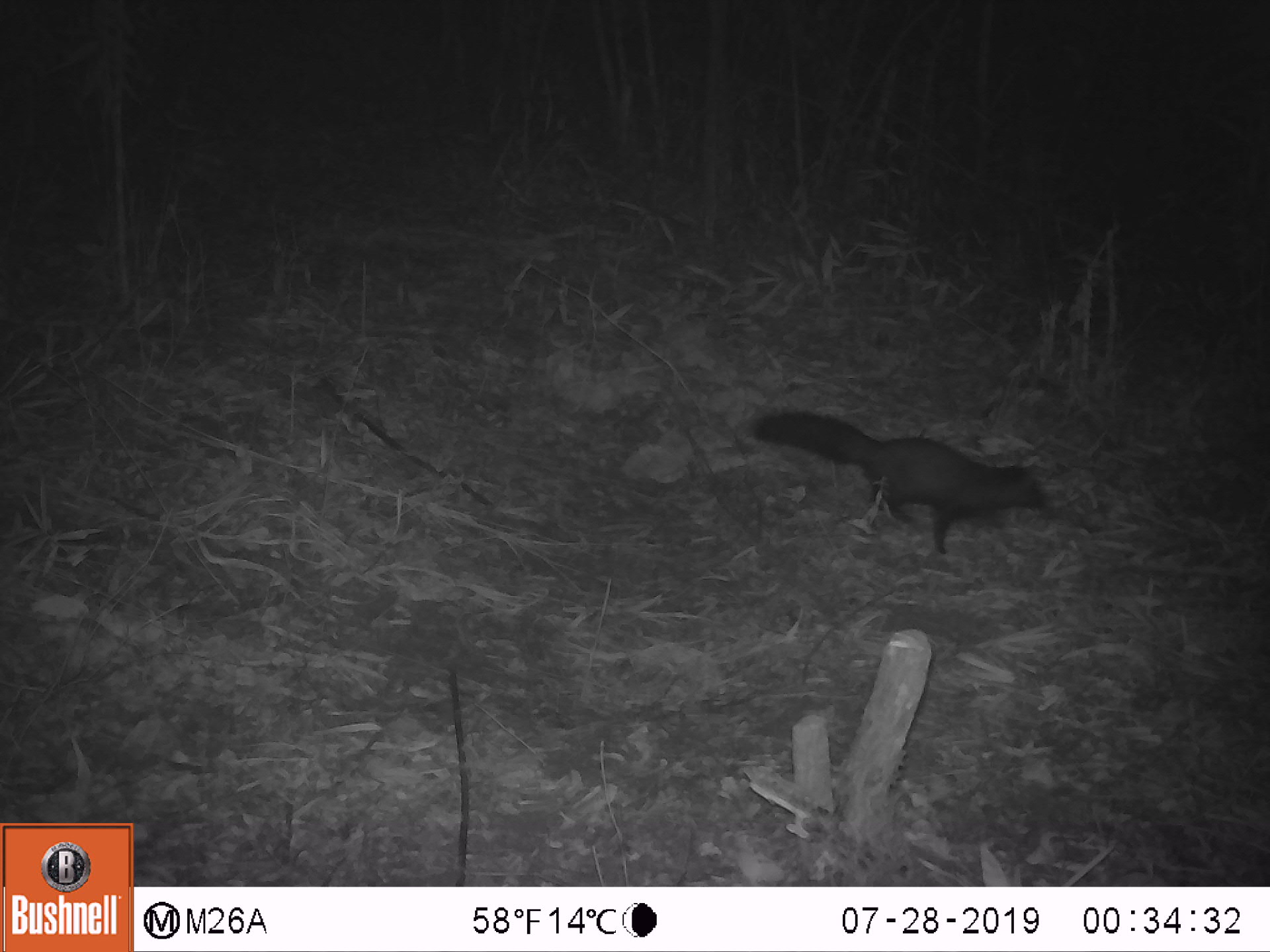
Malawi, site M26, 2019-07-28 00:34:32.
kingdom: Animalia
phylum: Chordata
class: Mammalia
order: Carnivora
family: Herpestidae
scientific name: Herpestidae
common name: mongoose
Mongoose (Herpestidae), count 1.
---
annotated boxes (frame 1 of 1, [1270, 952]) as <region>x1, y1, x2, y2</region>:
mongoose: <region>749, 402, 1045, 557</region>